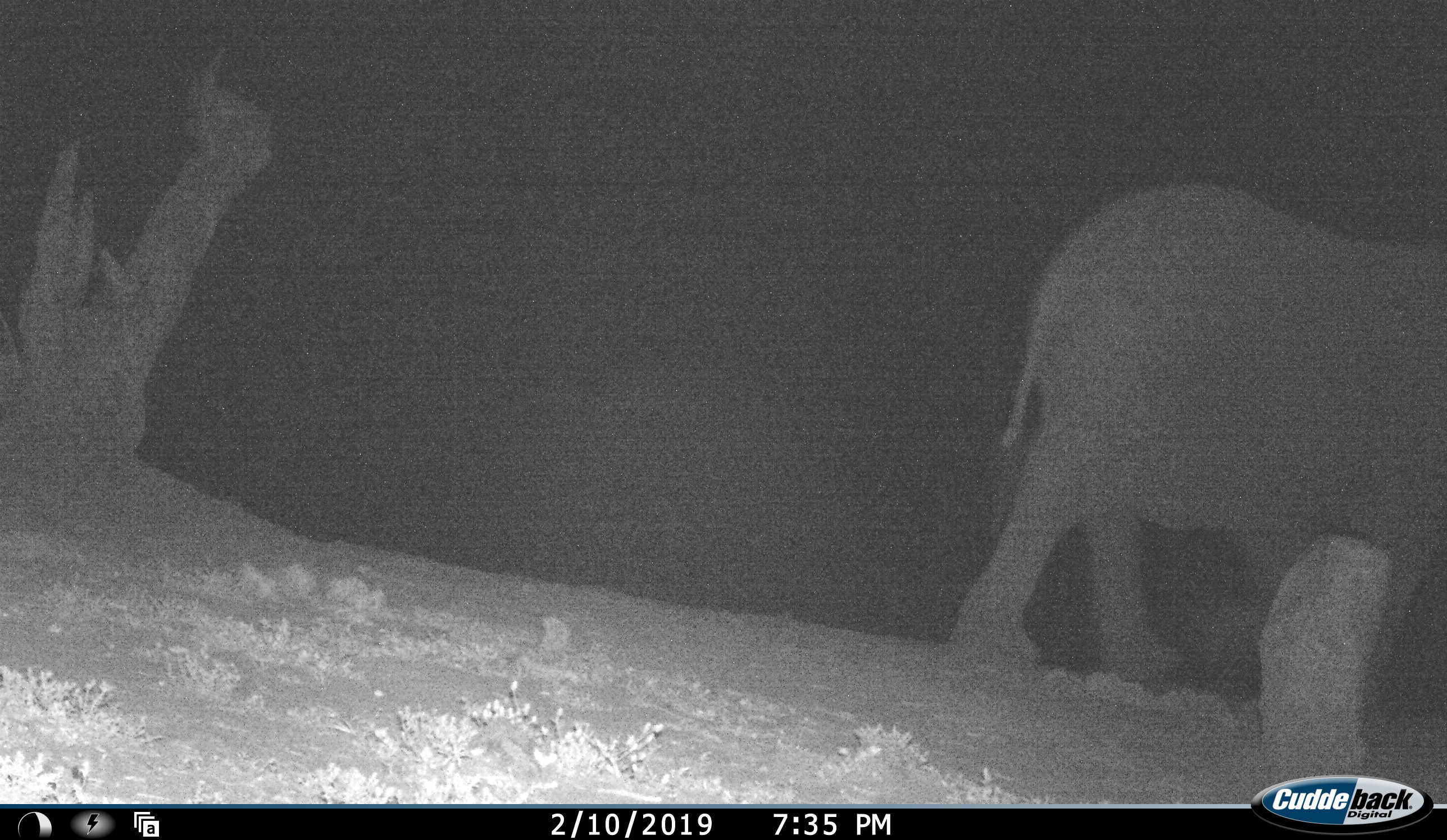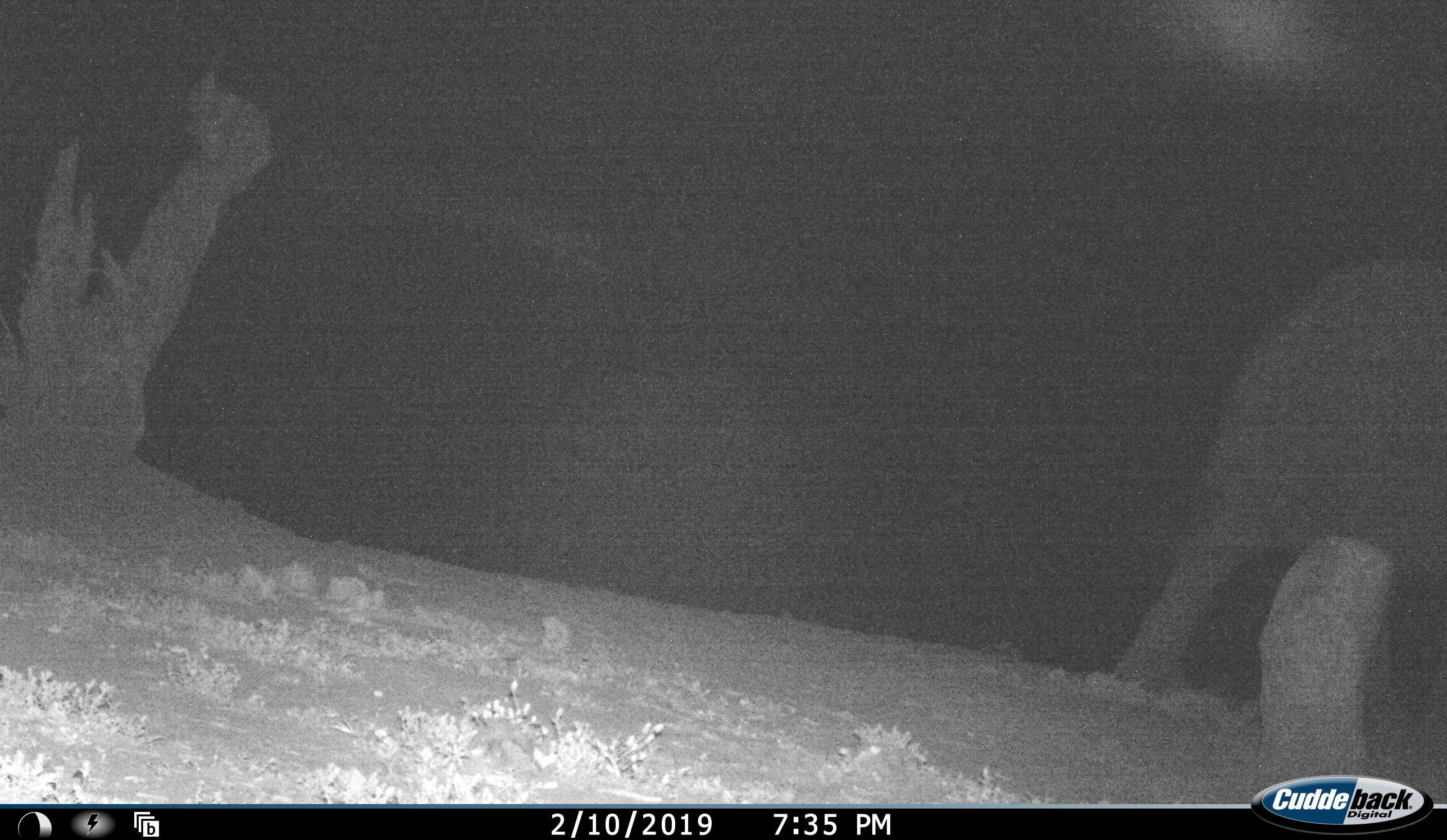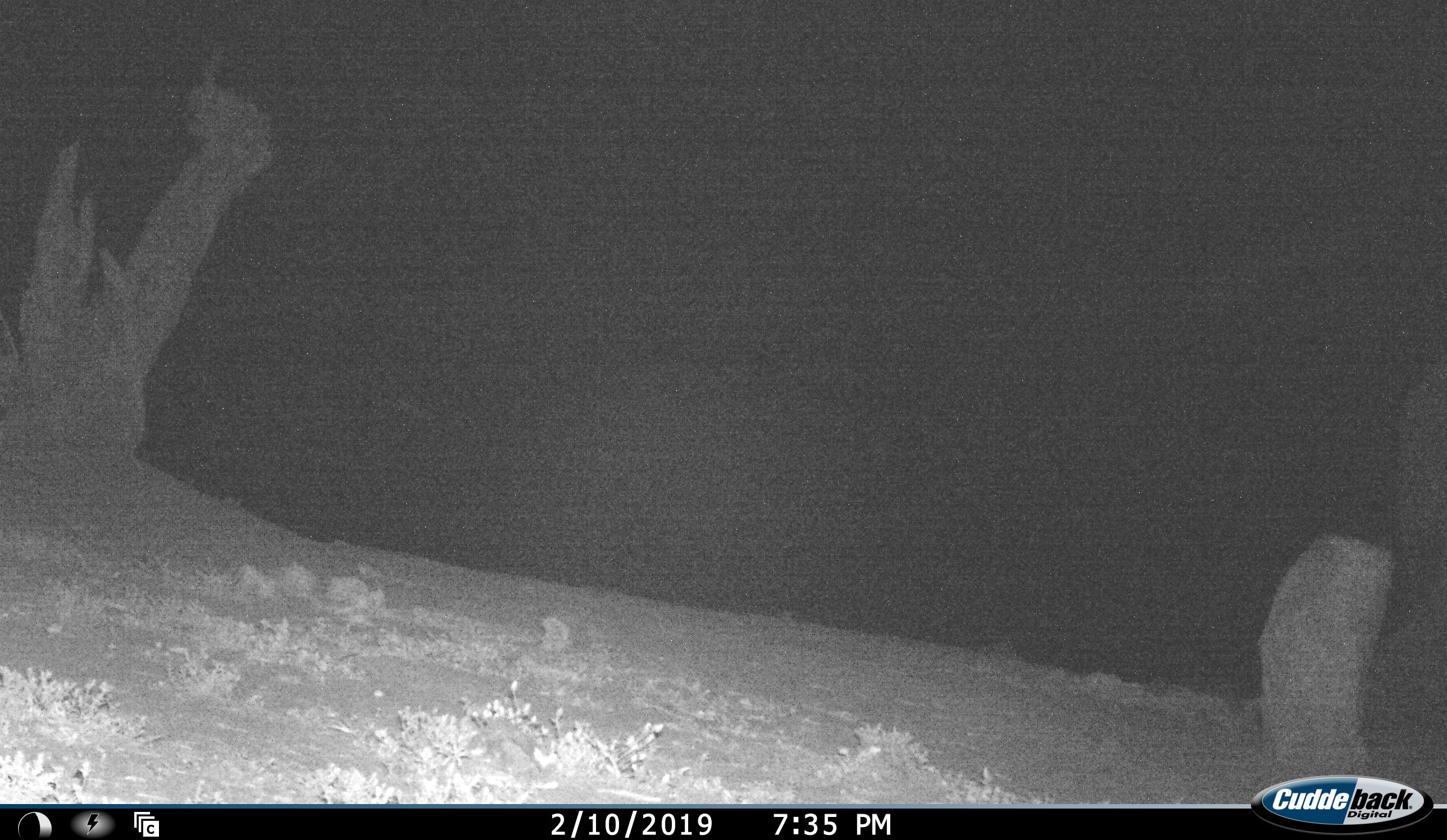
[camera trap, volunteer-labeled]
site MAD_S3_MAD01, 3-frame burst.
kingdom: Animalia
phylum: Chordata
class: Mammalia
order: Proboscidea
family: Elephantidae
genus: Loxodonta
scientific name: Loxodonta africana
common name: african bush elephant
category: elephant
Elephant (african bush elephant) (Loxodonta africana), count 1. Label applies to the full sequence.